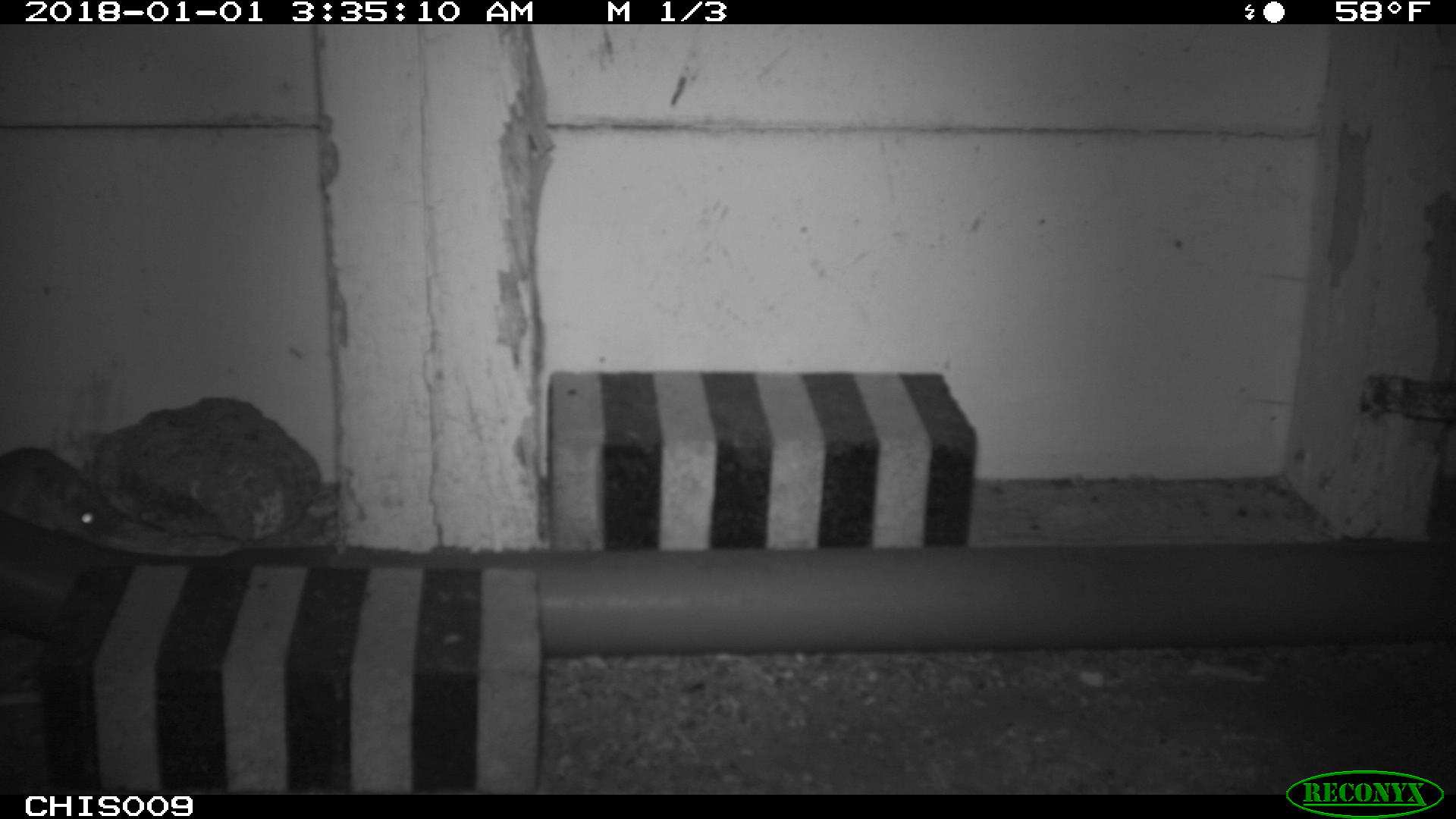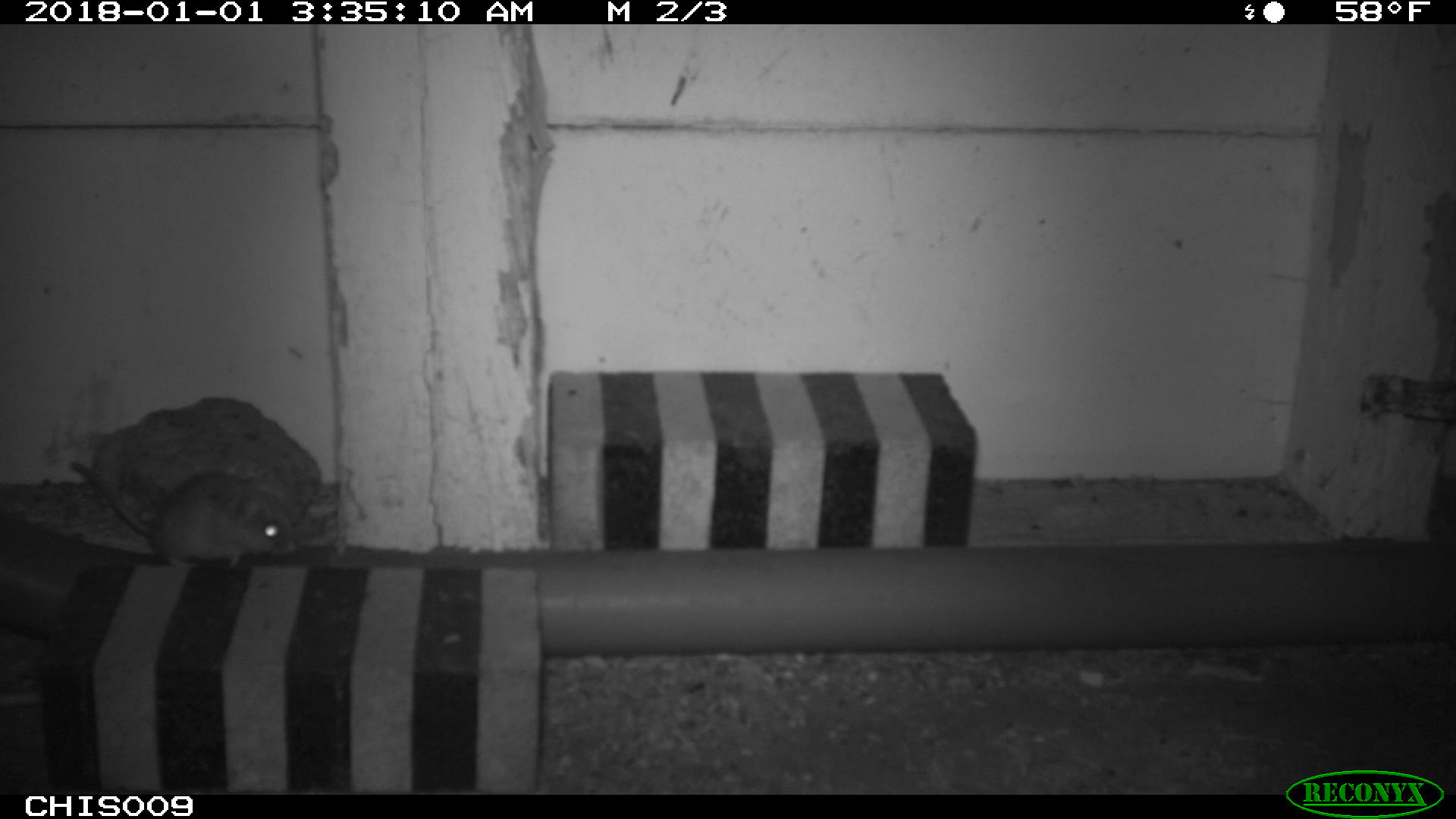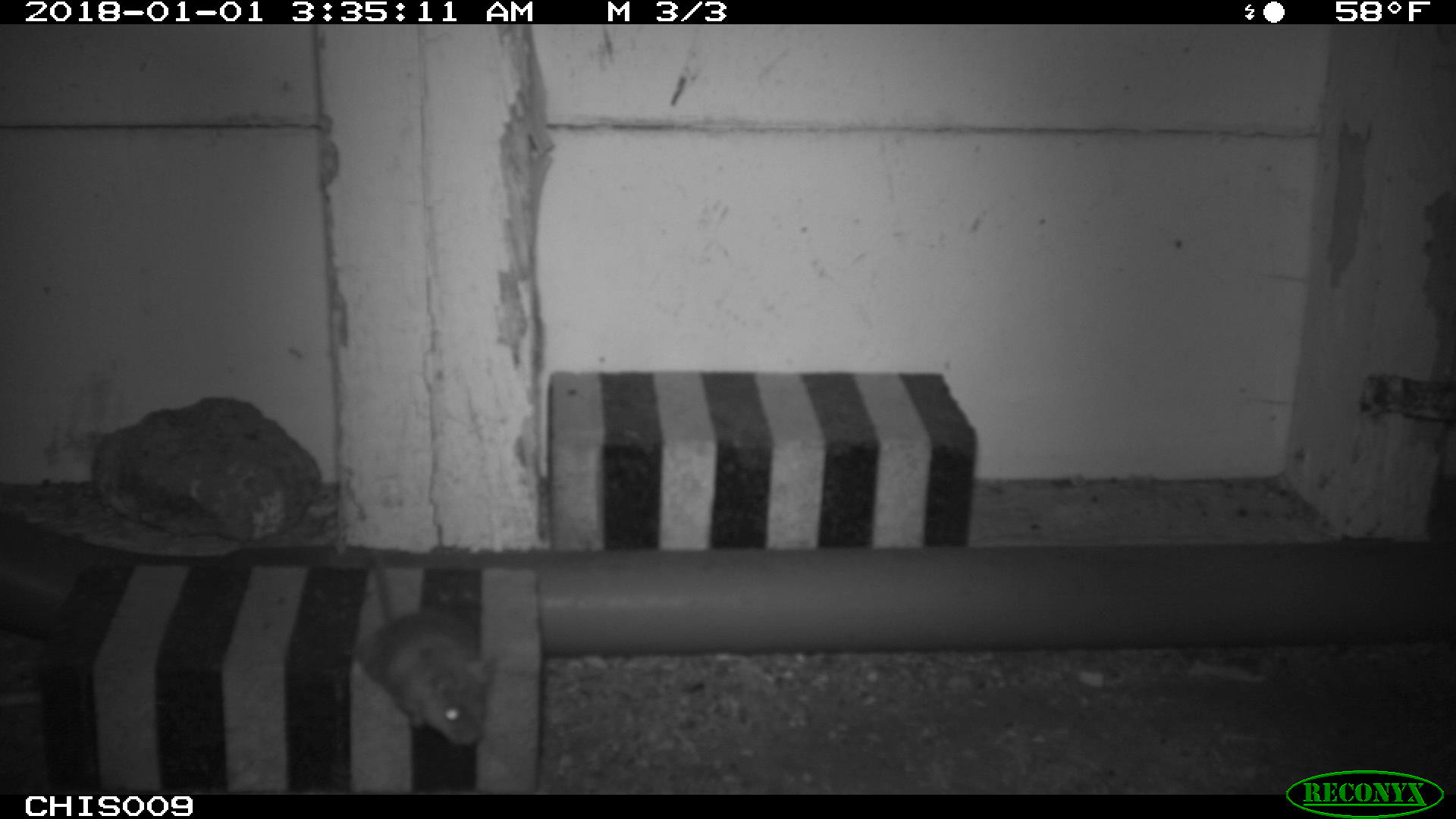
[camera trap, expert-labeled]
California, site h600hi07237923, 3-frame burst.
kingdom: Animalia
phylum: Chordata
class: Mammalia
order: Rodentia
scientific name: Rodentia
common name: rodent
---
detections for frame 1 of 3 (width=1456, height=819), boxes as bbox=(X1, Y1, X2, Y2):
rodent: bbox=(0, 447, 117, 538)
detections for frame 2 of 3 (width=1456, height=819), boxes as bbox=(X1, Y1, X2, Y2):
rodent: bbox=(71, 461, 295, 567)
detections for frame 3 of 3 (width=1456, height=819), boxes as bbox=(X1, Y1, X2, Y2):
rodent: bbox=(356, 544, 494, 744)